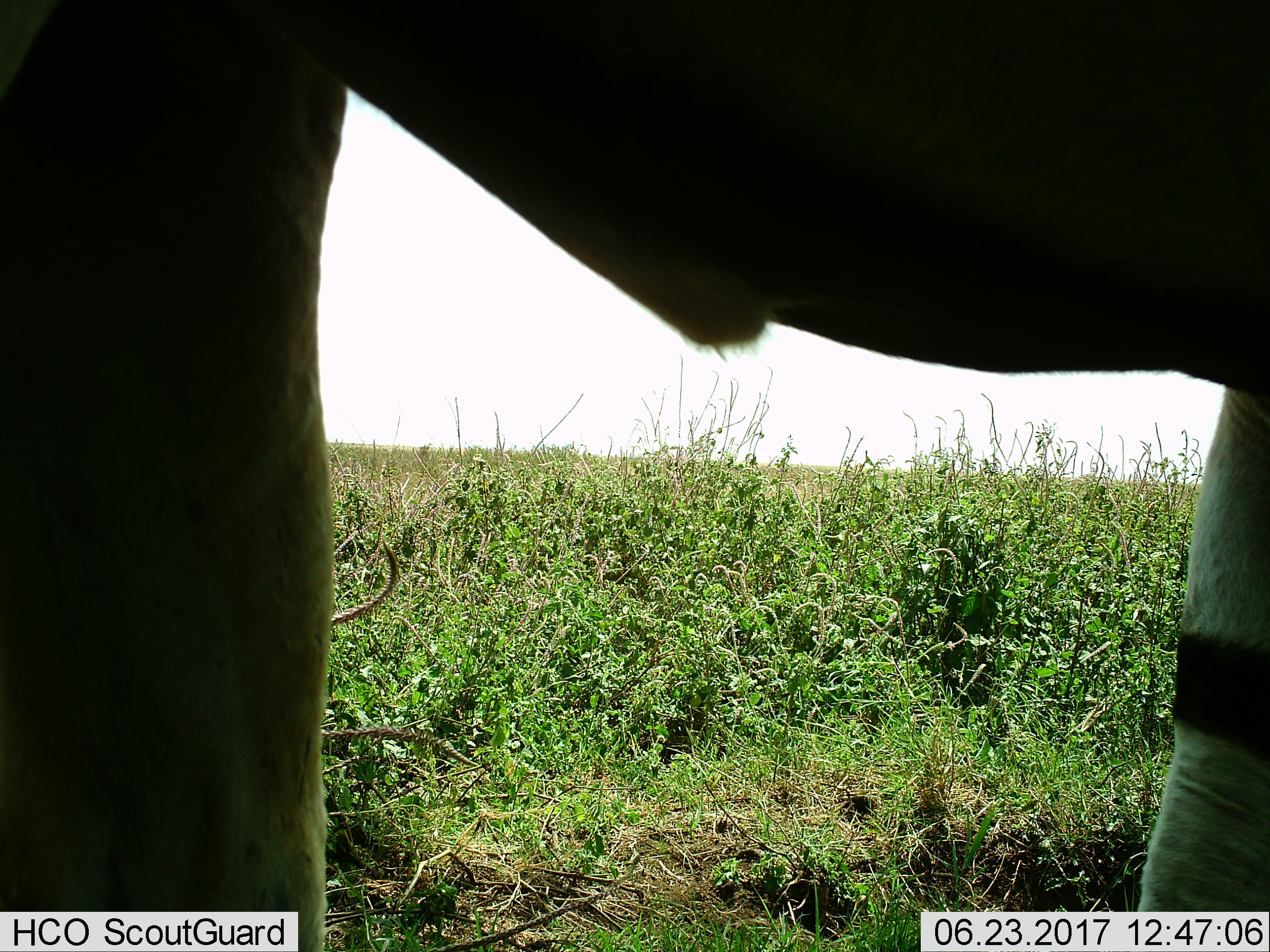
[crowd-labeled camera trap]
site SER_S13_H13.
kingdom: Animalia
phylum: Chordata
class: Mammalia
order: Artiodactyla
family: Bovidae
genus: Tragelaphus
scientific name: Tragelaphus oryx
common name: eland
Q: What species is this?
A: Eland (Tragelaphus oryx).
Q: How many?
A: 1.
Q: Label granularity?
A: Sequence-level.